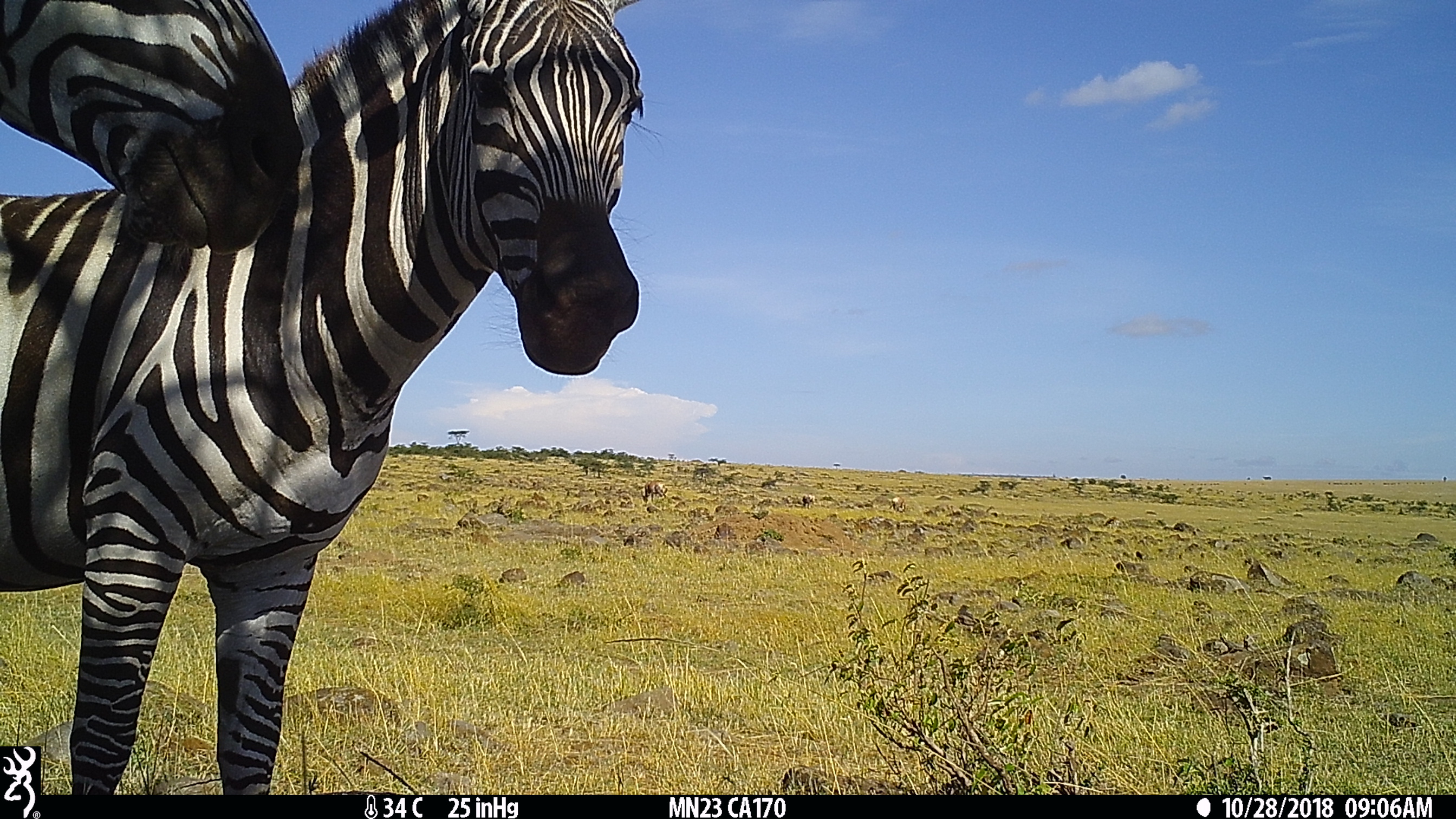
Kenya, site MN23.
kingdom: Animalia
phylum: Chordata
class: Mammalia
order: Perissodactyla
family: Equidae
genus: Equus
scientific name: Equus quagga burchellii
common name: burchell's zebra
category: zebra